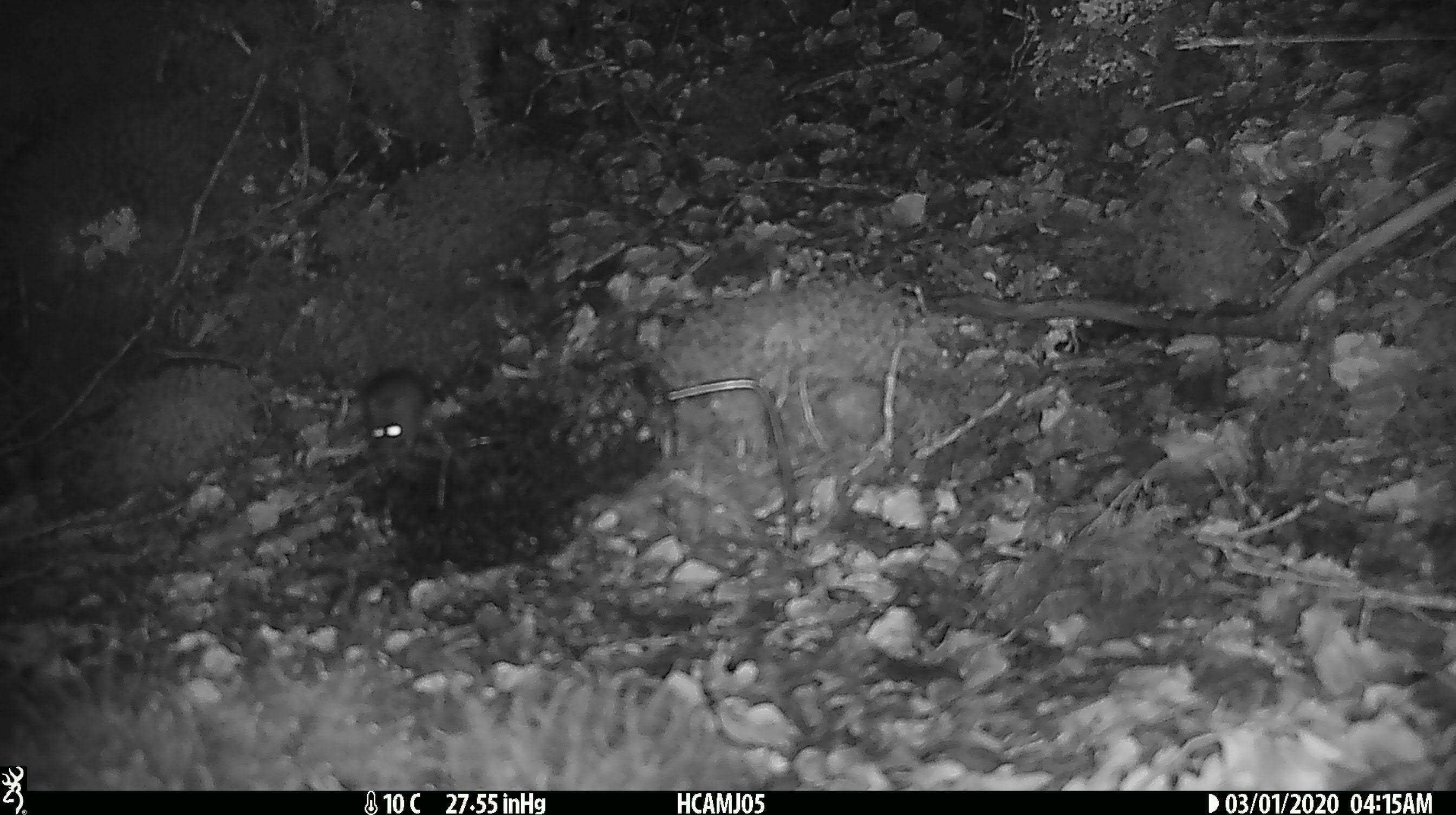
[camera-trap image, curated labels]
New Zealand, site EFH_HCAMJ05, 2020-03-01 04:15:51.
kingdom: Animalia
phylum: Chordata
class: Mammalia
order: Rodentia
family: Muridae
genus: Mus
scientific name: Mus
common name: mouse